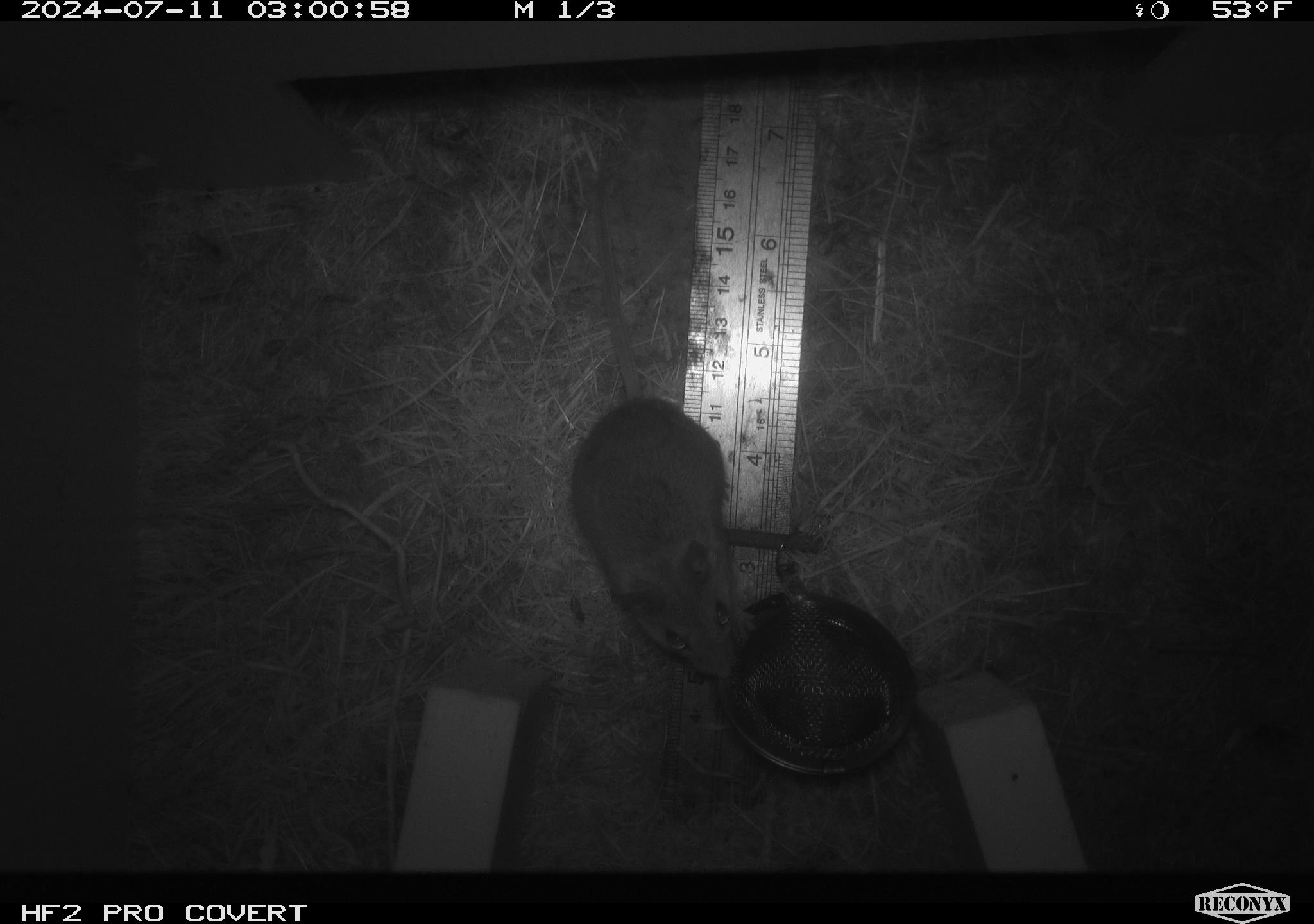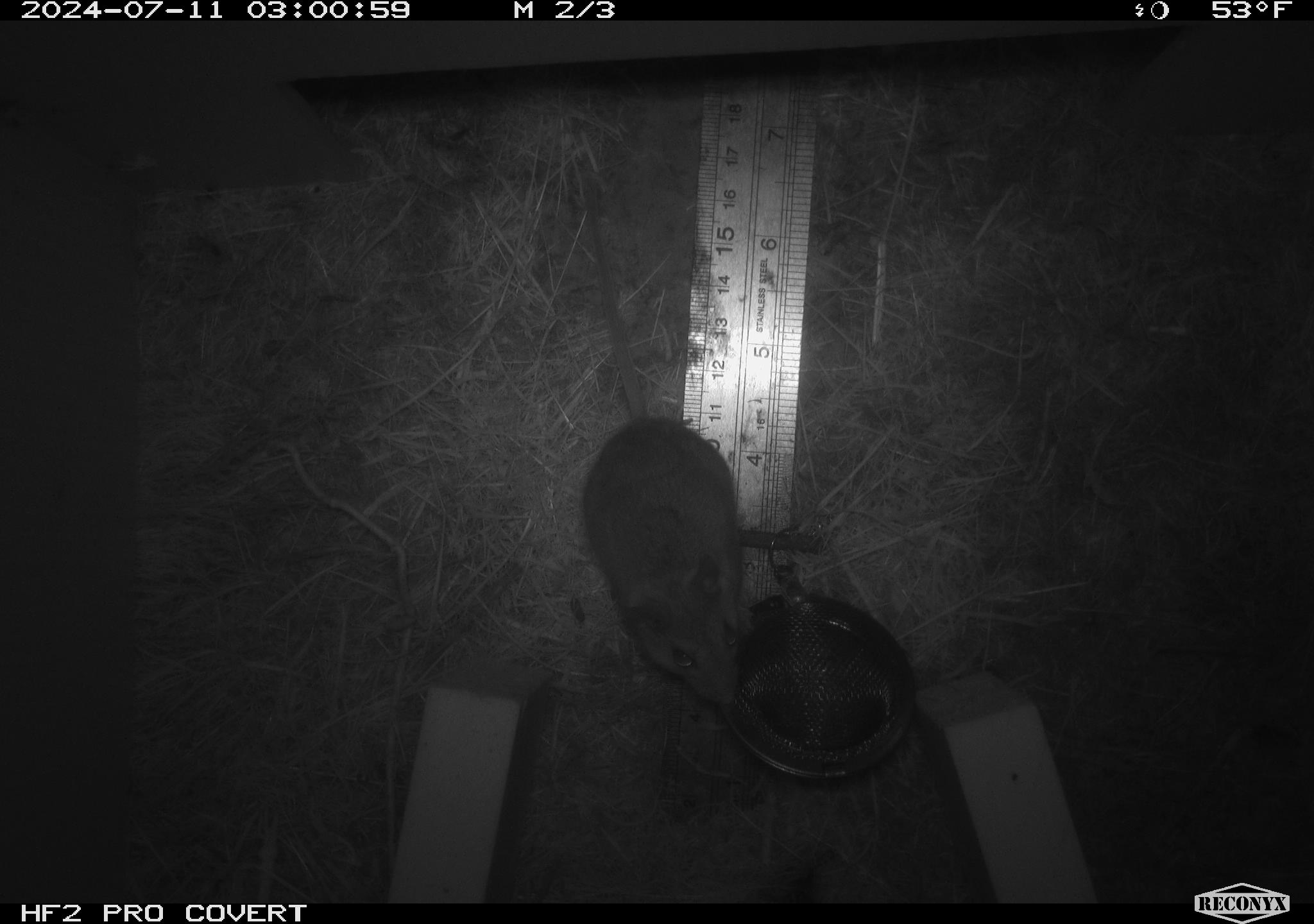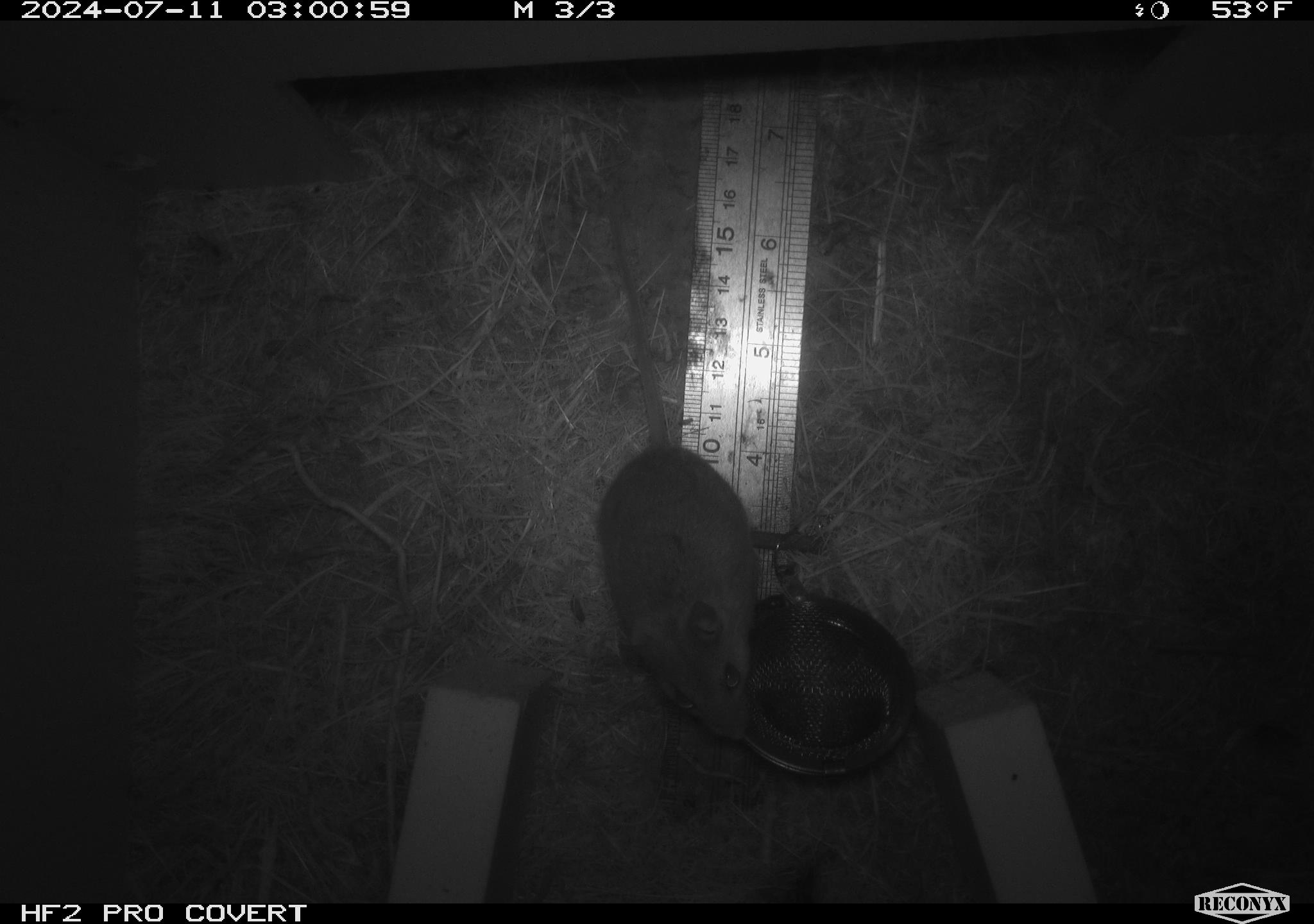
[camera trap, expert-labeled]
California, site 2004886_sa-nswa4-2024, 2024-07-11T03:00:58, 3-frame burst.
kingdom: Animalia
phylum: Chordata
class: Mammalia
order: Rodentia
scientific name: Rodentia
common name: mouse species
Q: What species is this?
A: Mouse species (Rodentia).